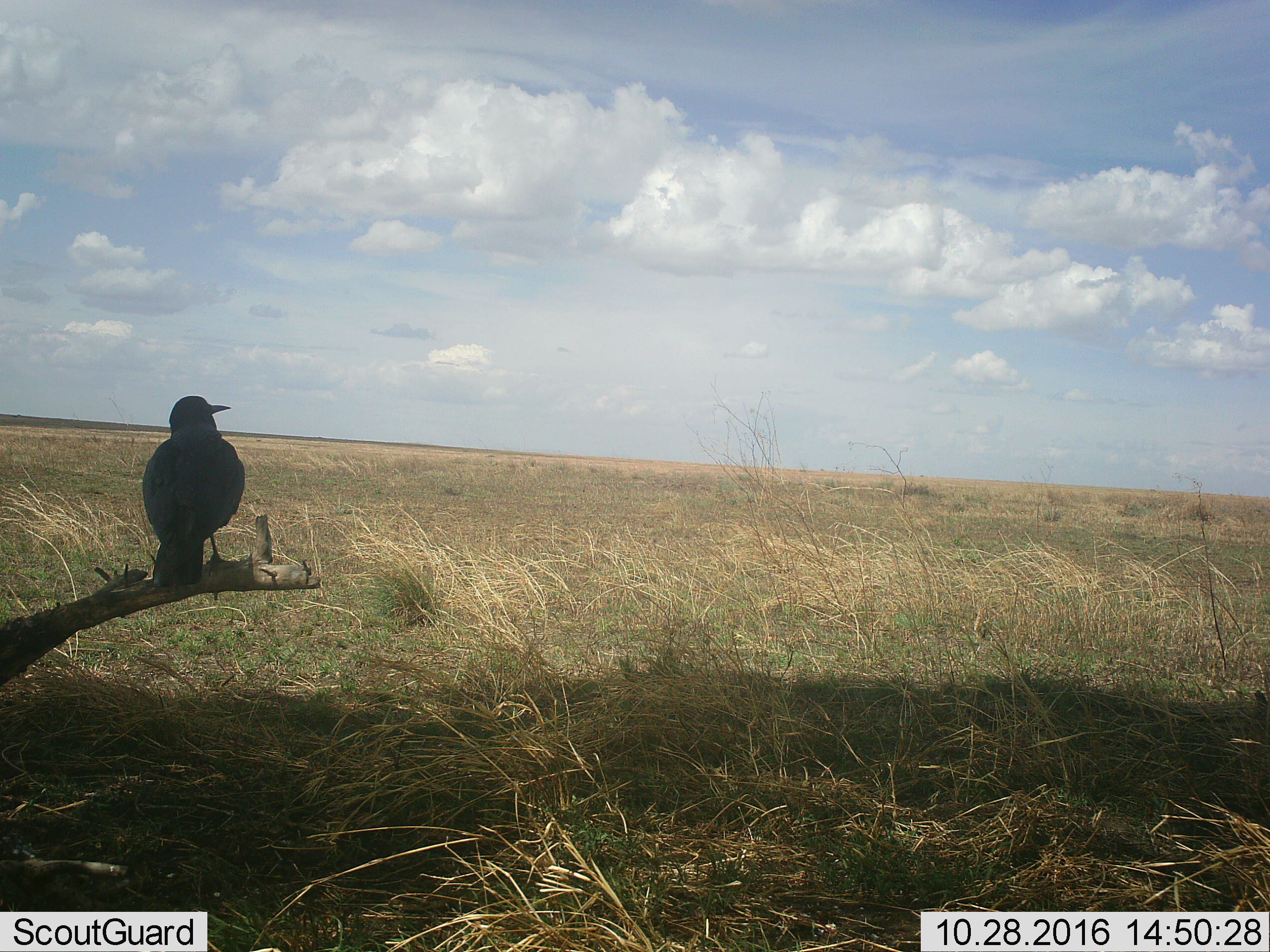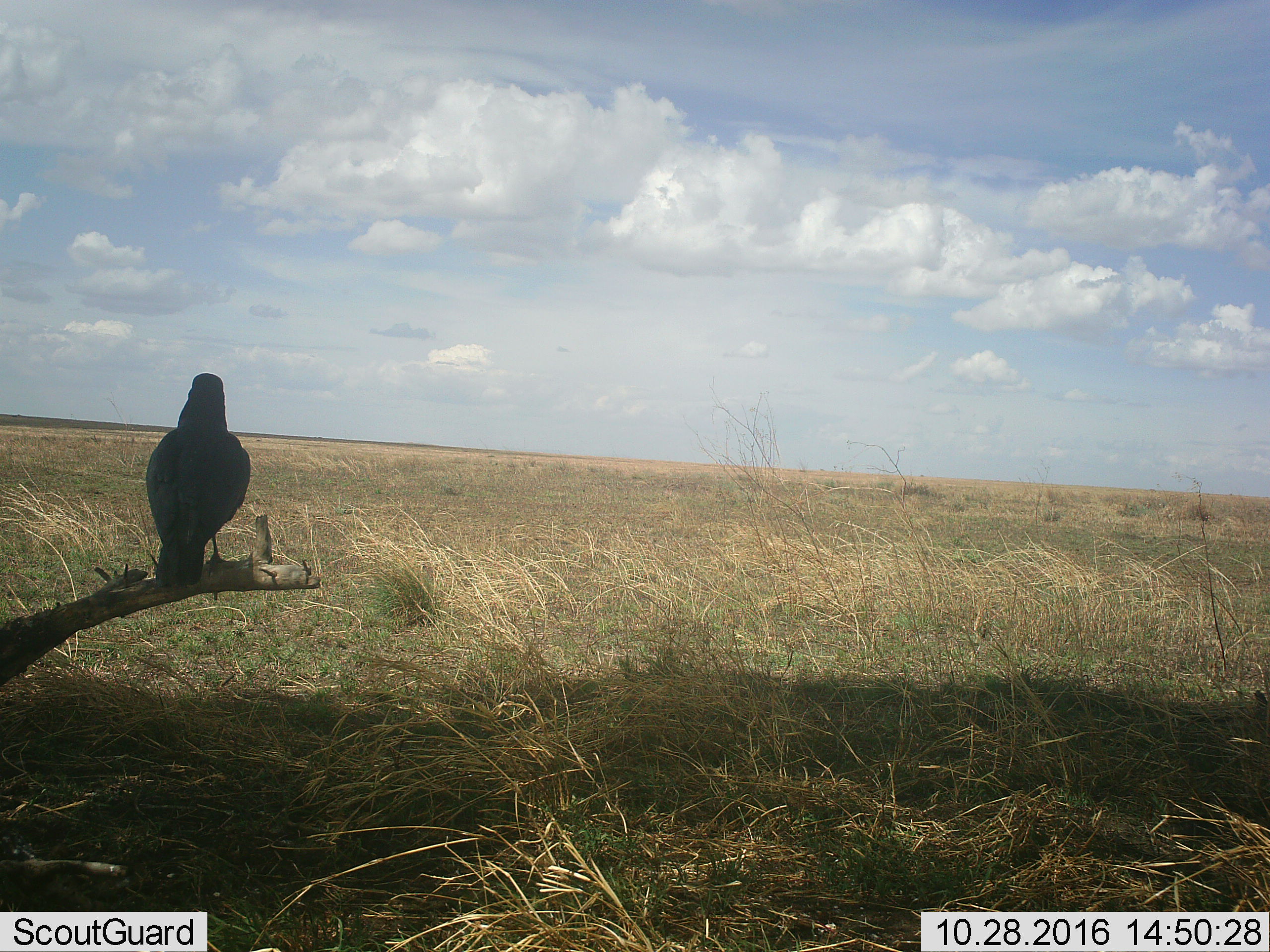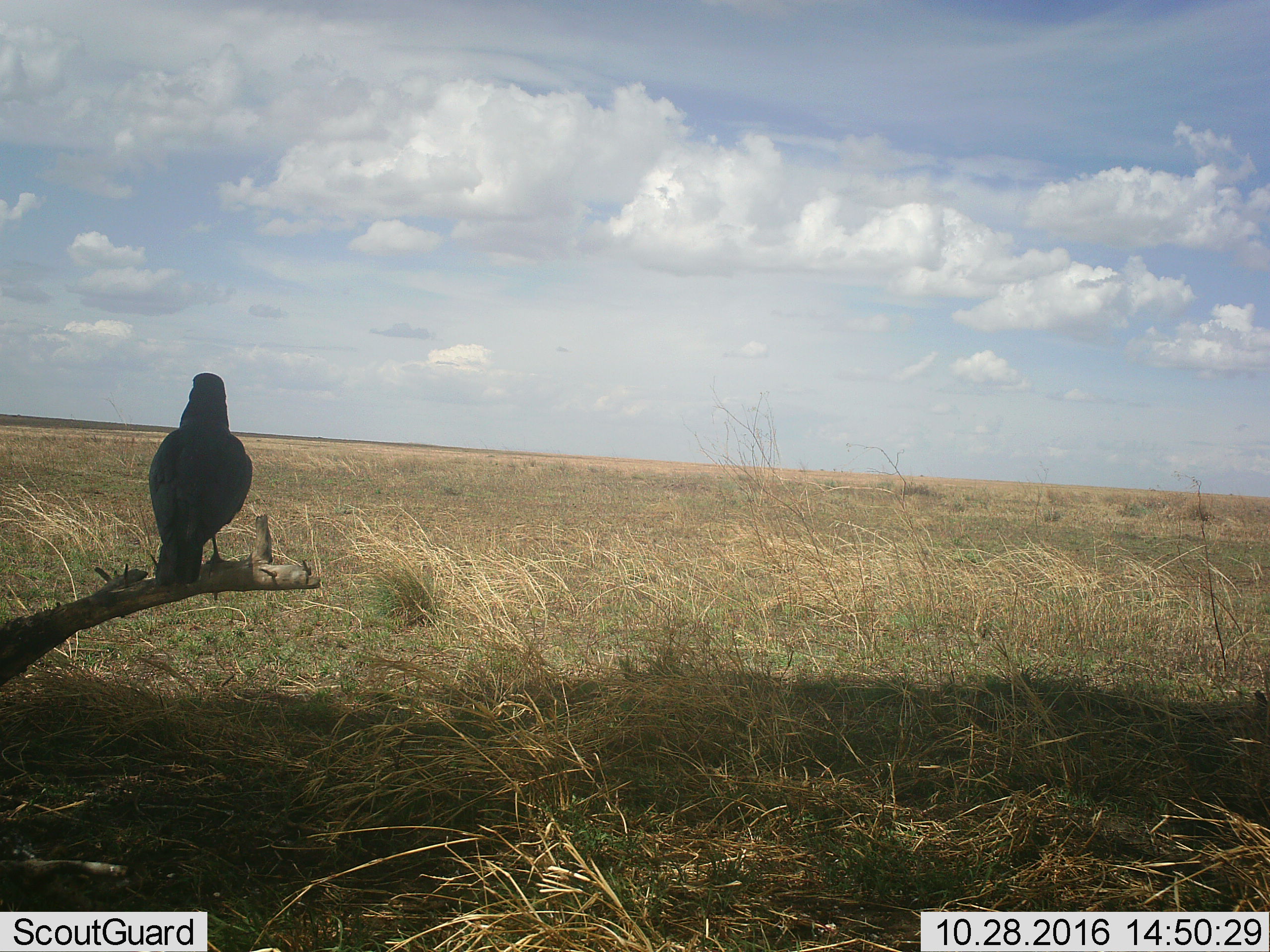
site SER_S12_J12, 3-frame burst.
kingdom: Animalia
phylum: Chordata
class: Aves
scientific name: Aves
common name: bird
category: birdother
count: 1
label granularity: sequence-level